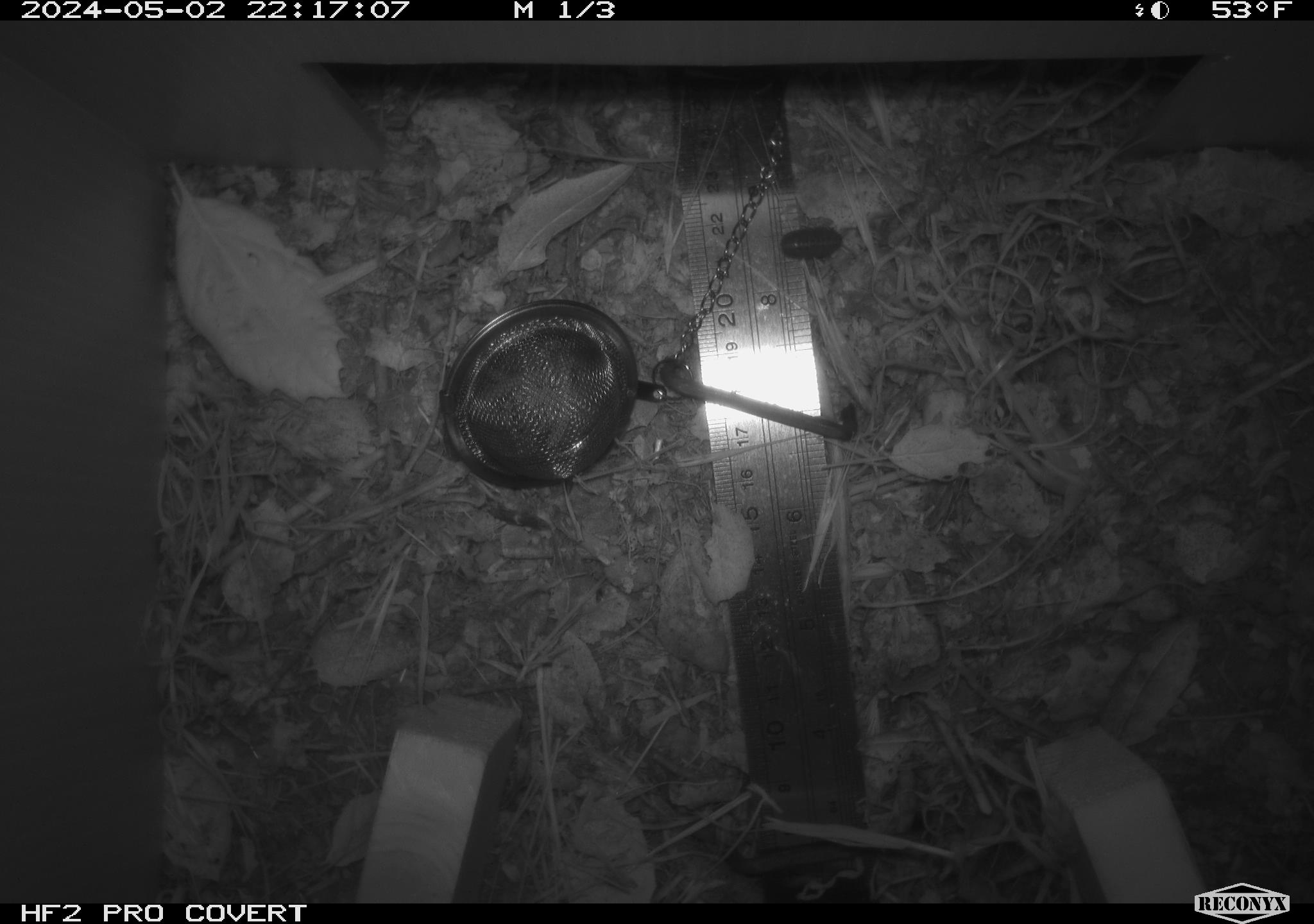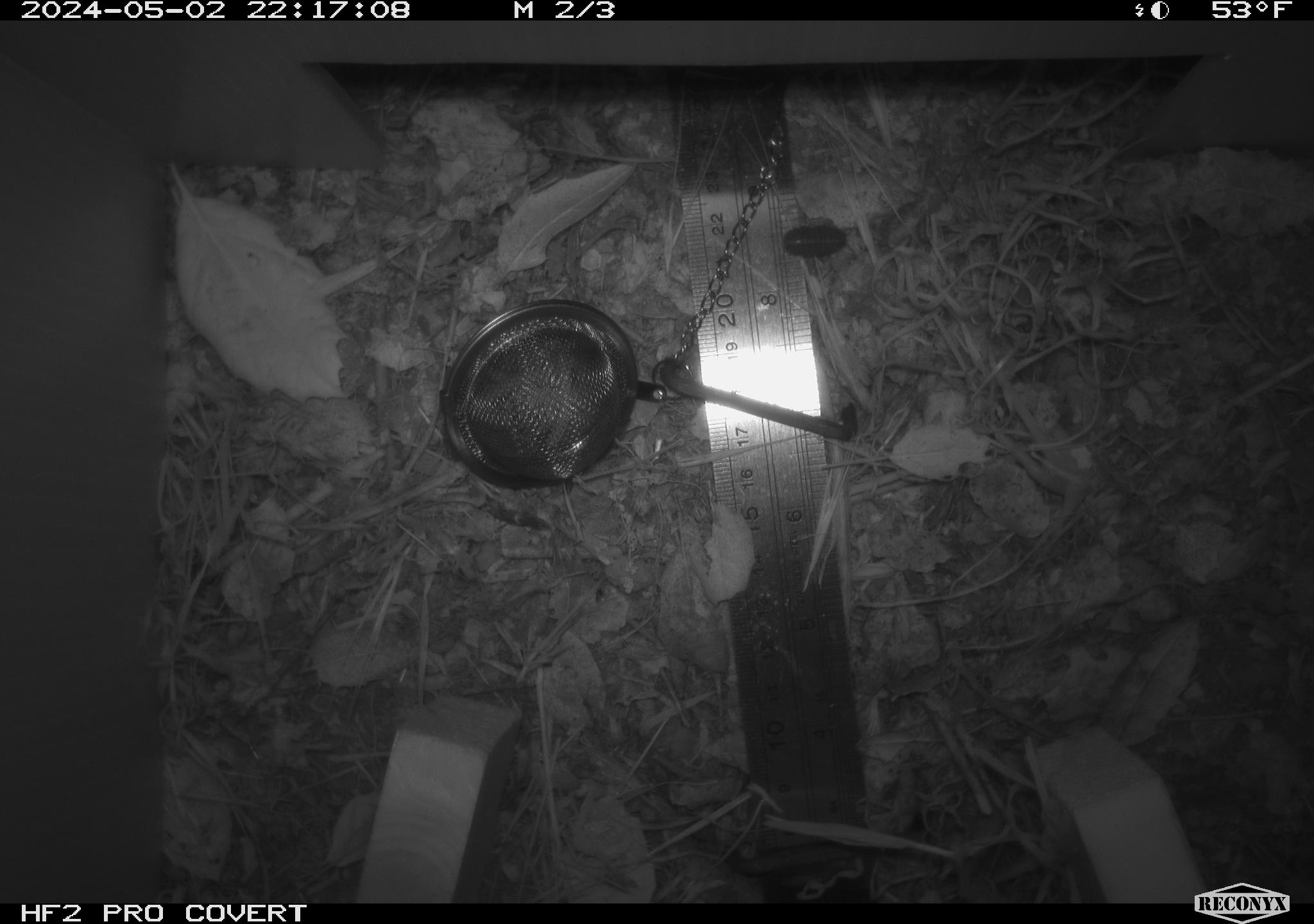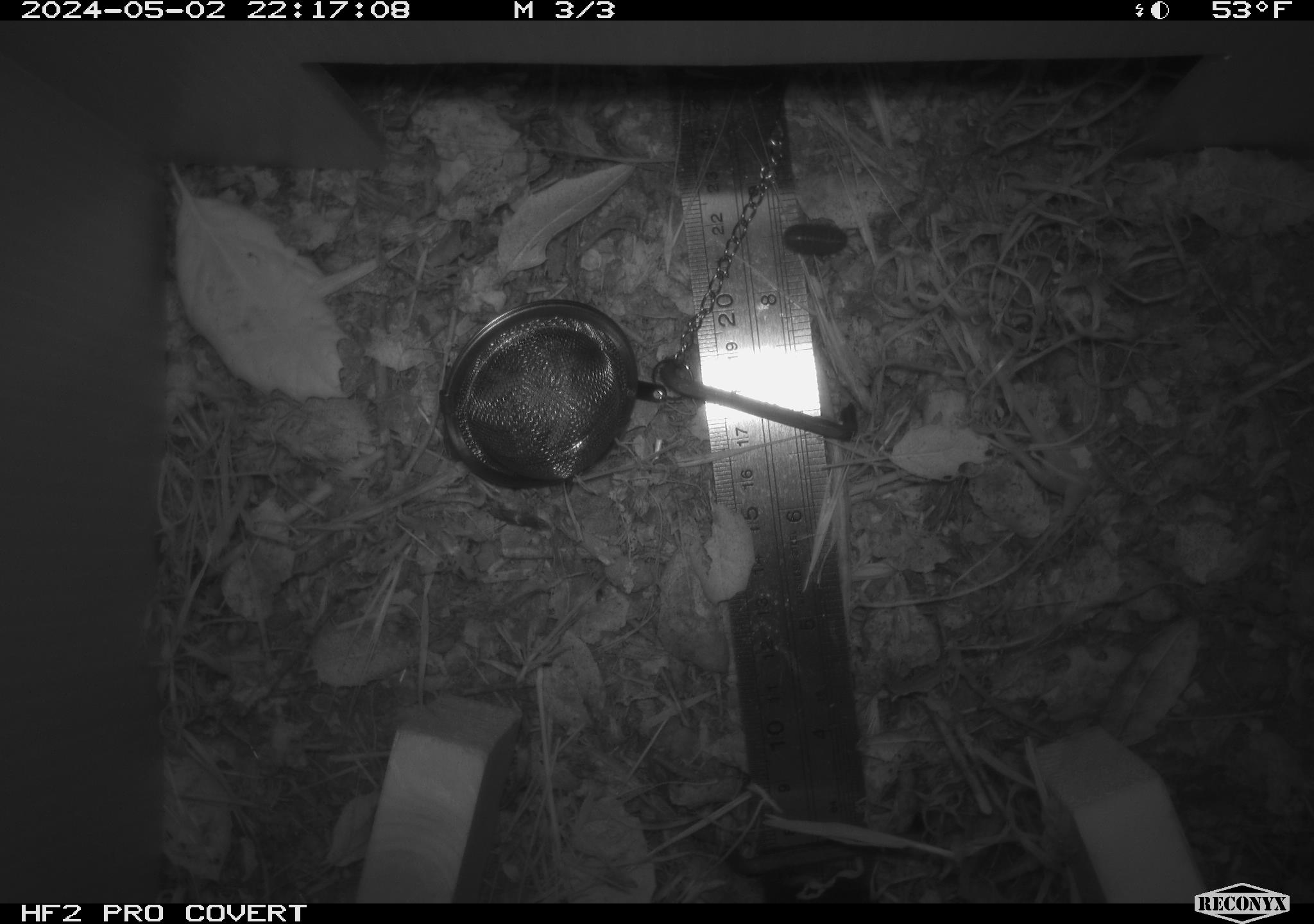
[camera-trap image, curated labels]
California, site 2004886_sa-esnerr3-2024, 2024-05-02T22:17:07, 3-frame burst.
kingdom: Animalia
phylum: Arthropoda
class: Insecta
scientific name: Insecta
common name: insect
Insect (Insecta).